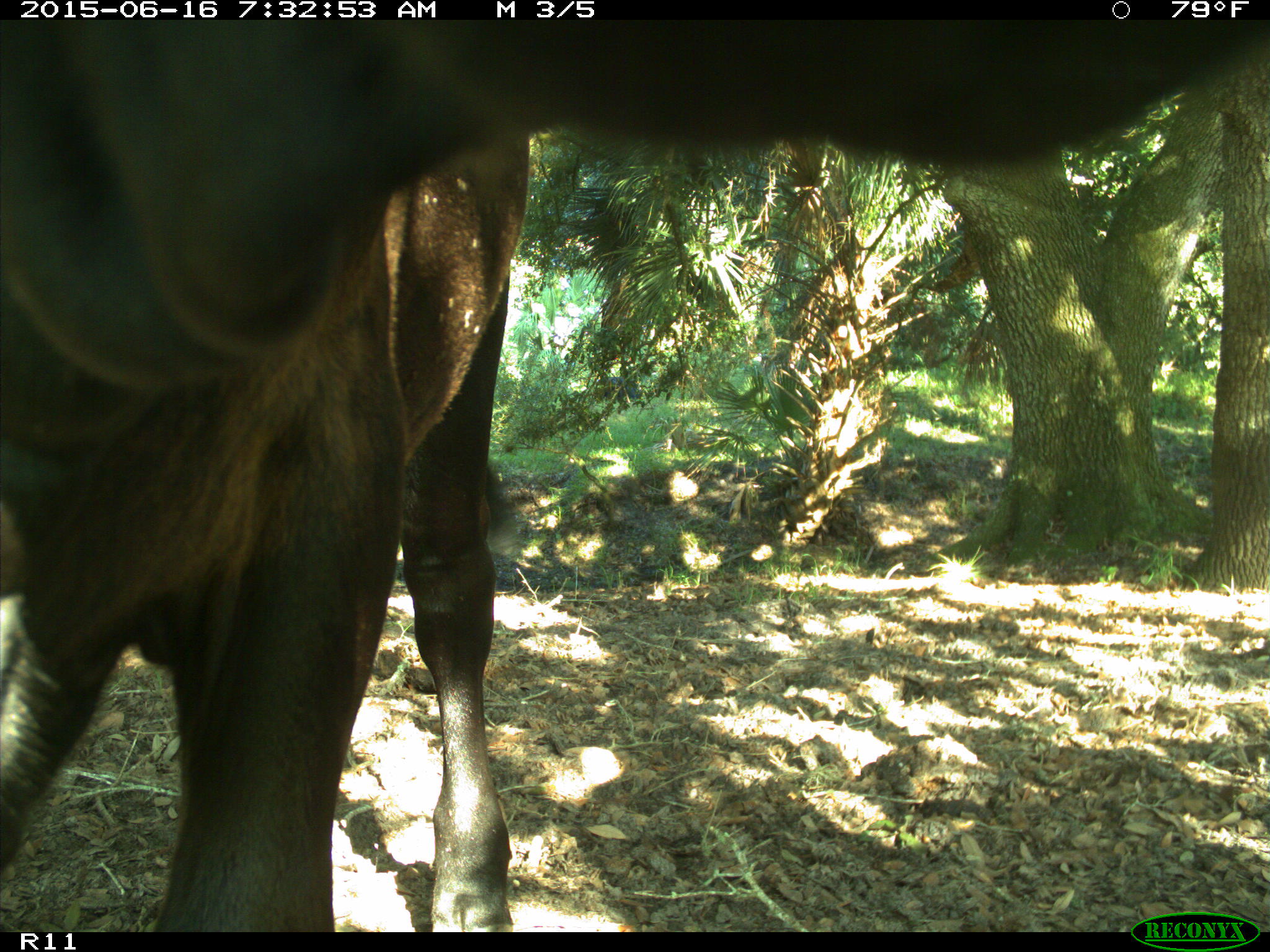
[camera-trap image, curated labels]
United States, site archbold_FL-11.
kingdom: Animalia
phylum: Chordata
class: Mammalia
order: Artiodactyla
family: Bovidae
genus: Bos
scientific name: Bos taurus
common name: domestic cow